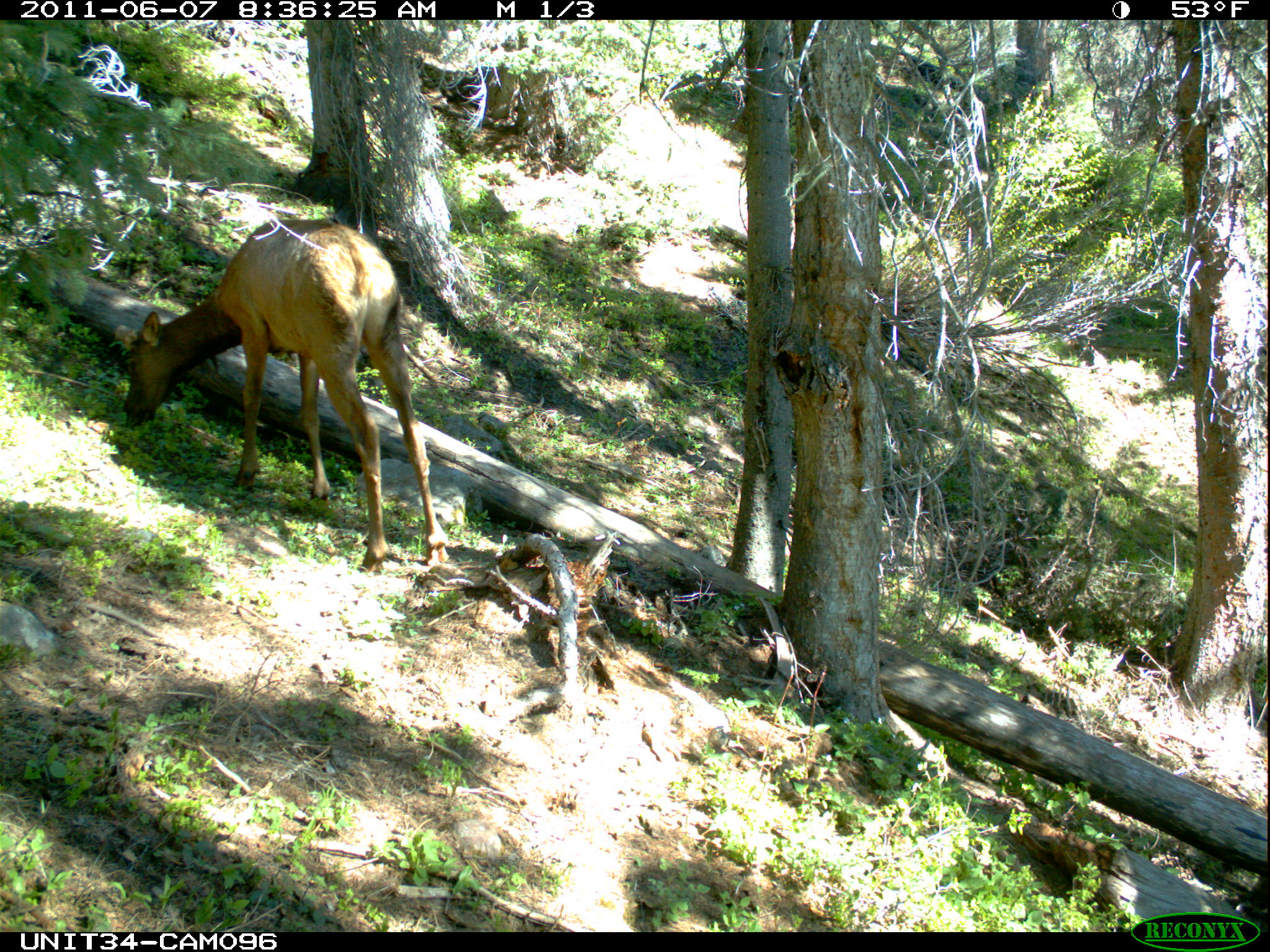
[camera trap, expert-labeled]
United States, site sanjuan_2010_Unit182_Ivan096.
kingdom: Animalia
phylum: Chordata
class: Mammalia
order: Artiodactyla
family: Cervidae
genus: Cervus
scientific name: Cervus elaphus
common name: red deer